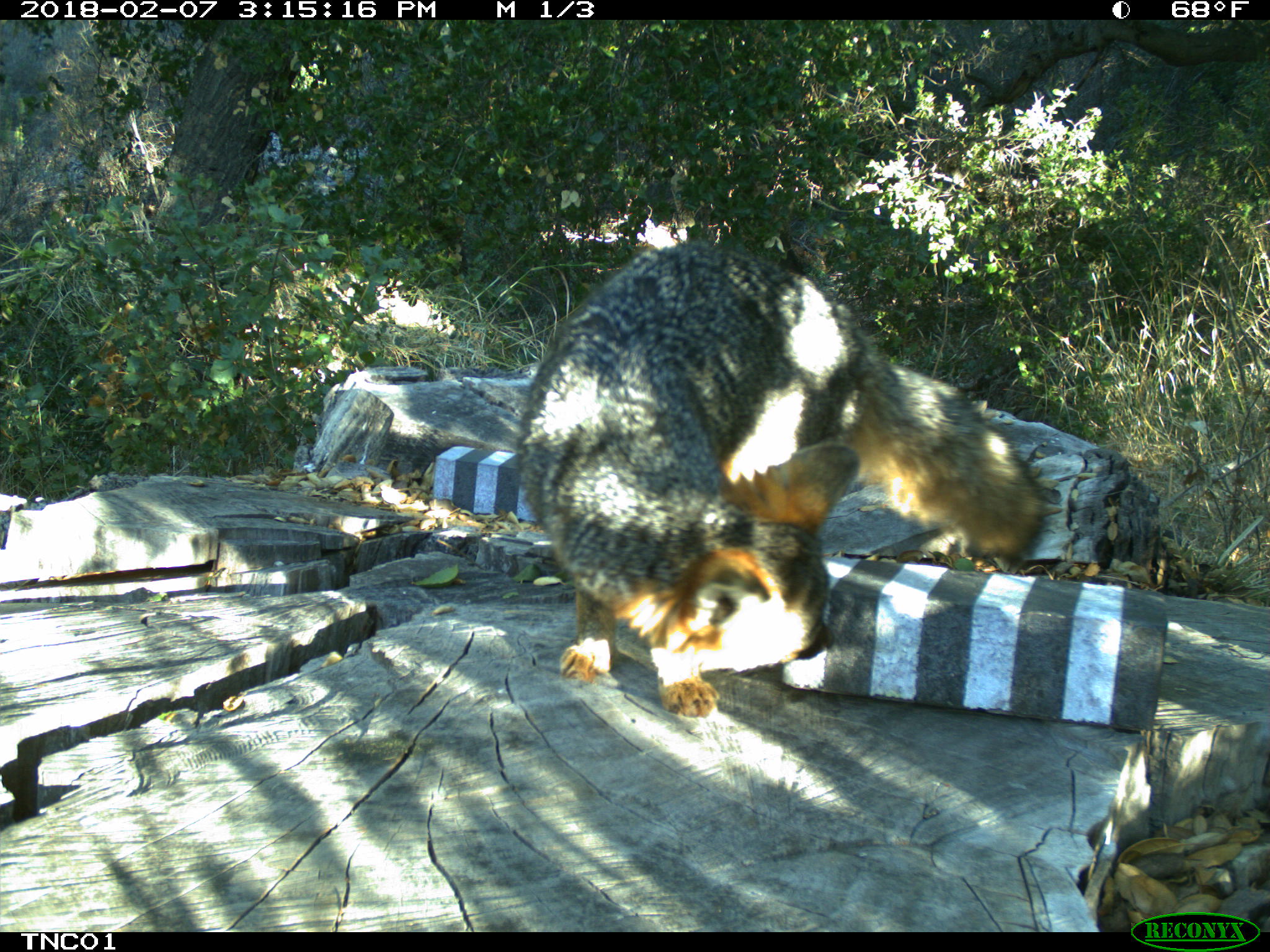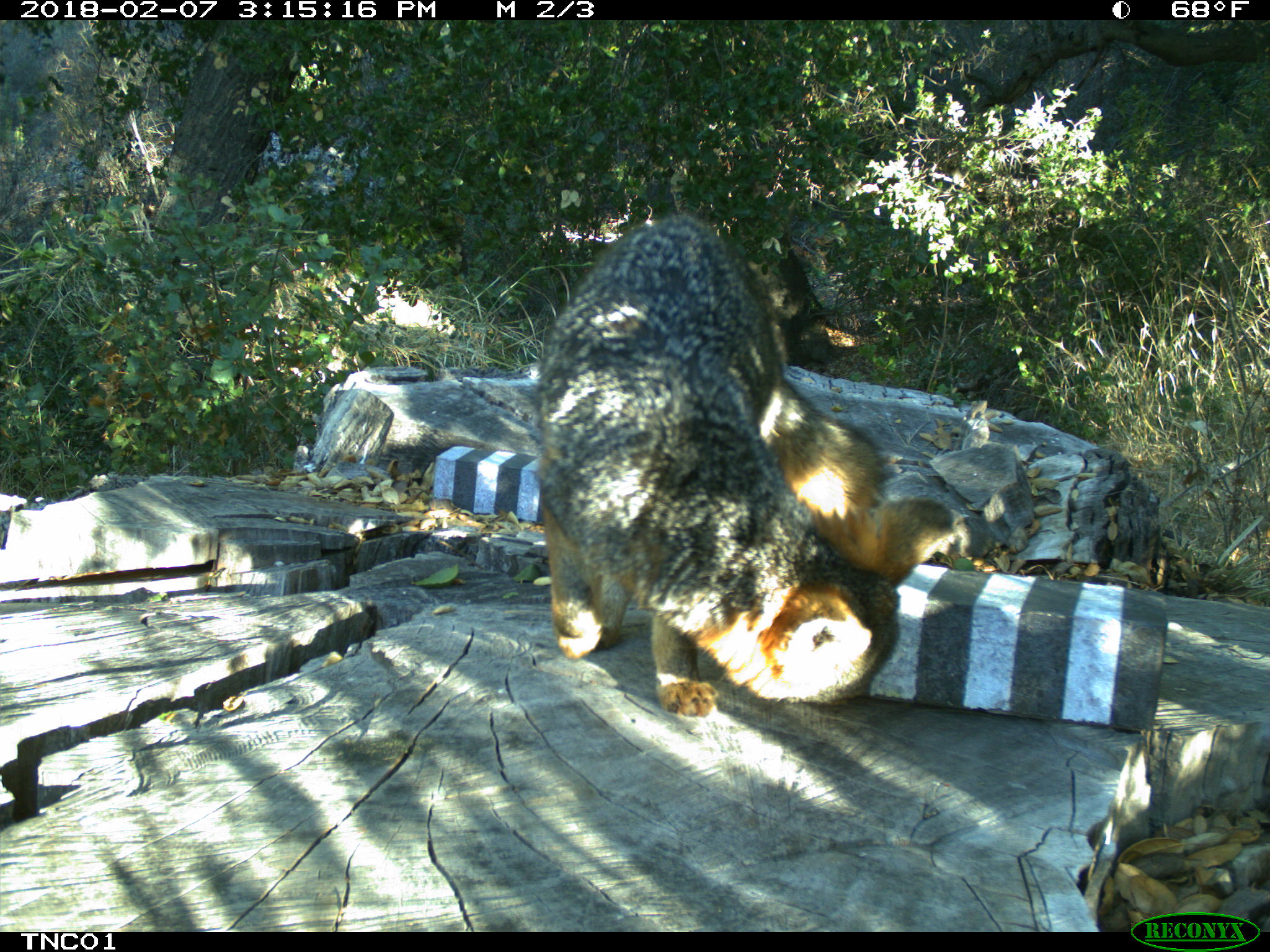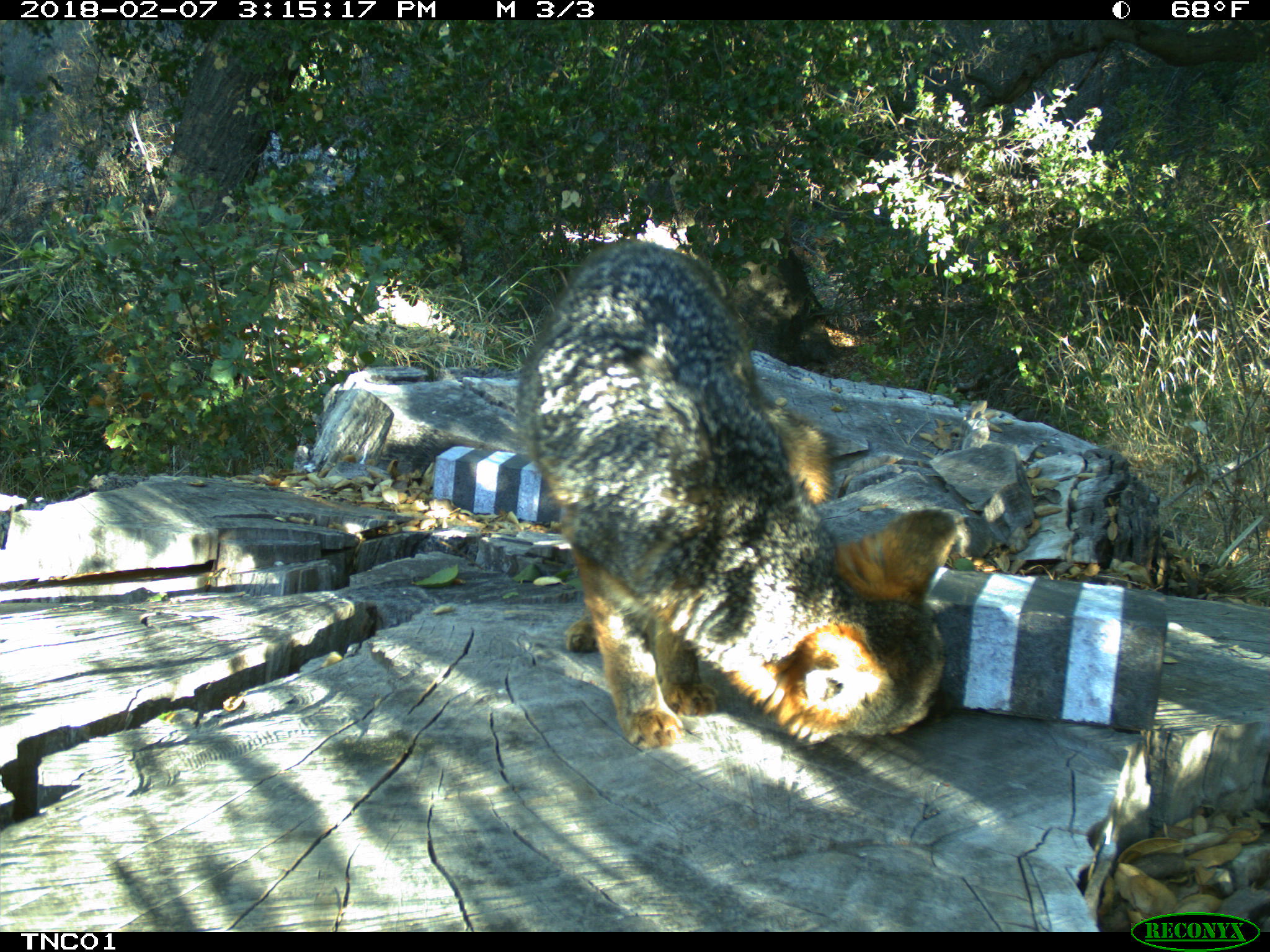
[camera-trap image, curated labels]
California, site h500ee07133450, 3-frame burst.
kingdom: Animalia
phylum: Chordata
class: Mammalia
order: Carnivora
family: Canidae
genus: Urocyon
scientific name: Urocyon littoralis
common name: island fox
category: fox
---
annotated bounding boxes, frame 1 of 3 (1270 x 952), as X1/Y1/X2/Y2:
fox: 513/242/1045/718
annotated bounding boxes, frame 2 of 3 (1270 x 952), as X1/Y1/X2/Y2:
fox: 538/213/965/716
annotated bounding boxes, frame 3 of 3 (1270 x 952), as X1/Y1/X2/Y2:
fox: 512/237/960/749